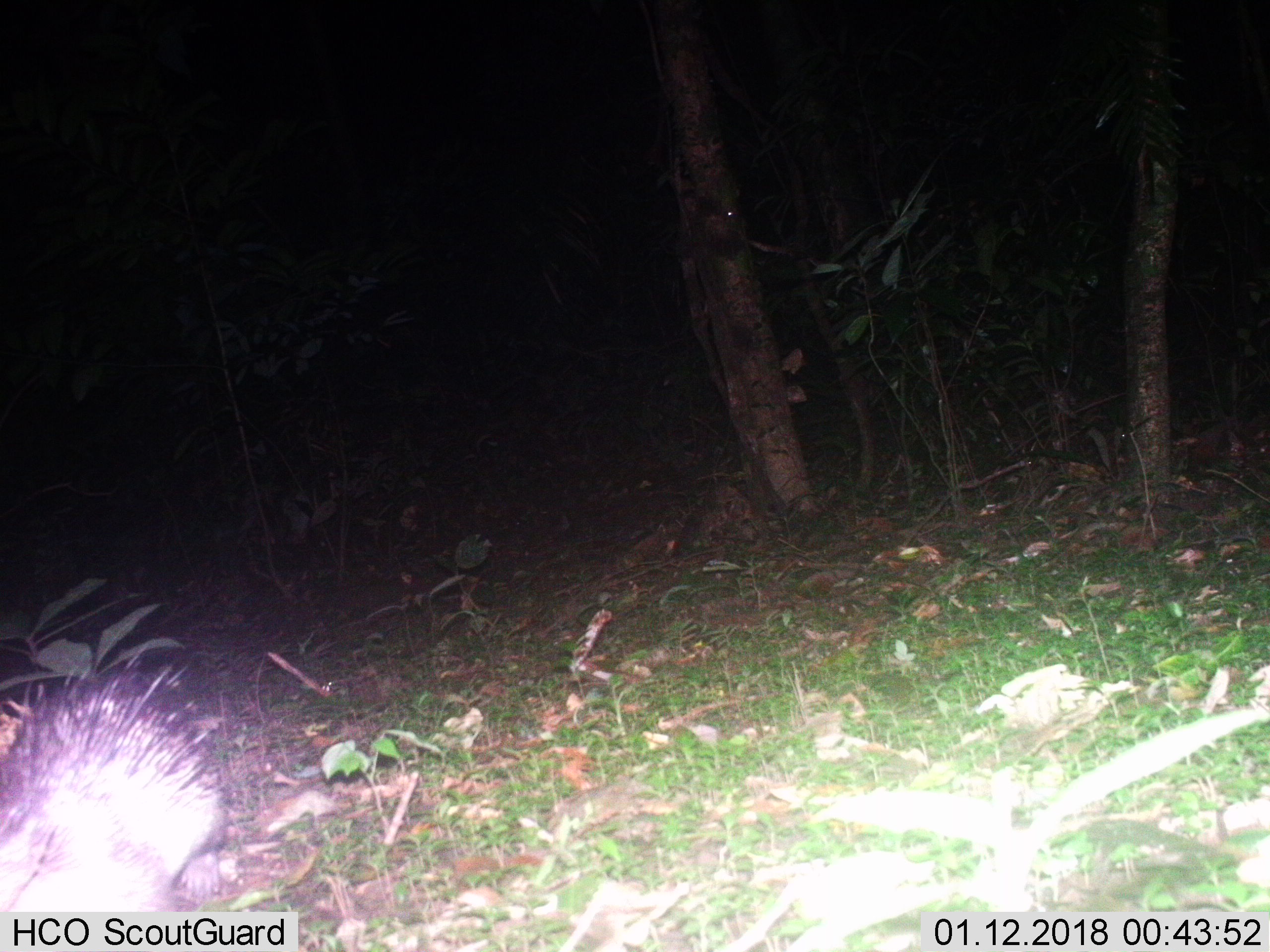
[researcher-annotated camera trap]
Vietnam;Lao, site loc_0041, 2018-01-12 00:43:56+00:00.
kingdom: Animalia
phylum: Chordata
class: Mammalia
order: Rodentia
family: Hystricidae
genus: Atherurus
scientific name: Atherurus macrourus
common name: asiatic brush-tailed porcupine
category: asiatic brush tailed porcupine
Asiatic brush tailed porcupine (asiatic brush-tailed porcupine) (Atherurus macrourus). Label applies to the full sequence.